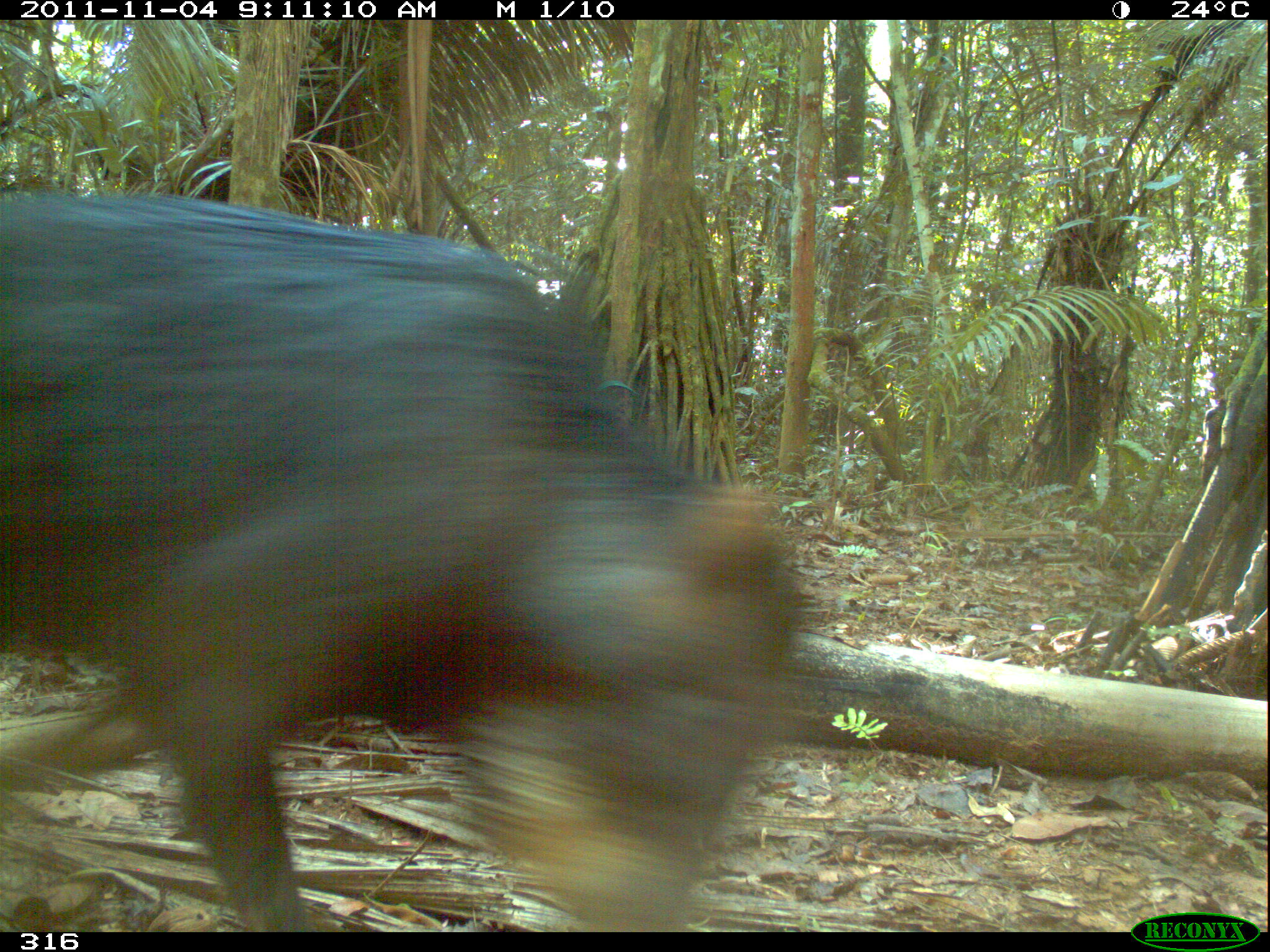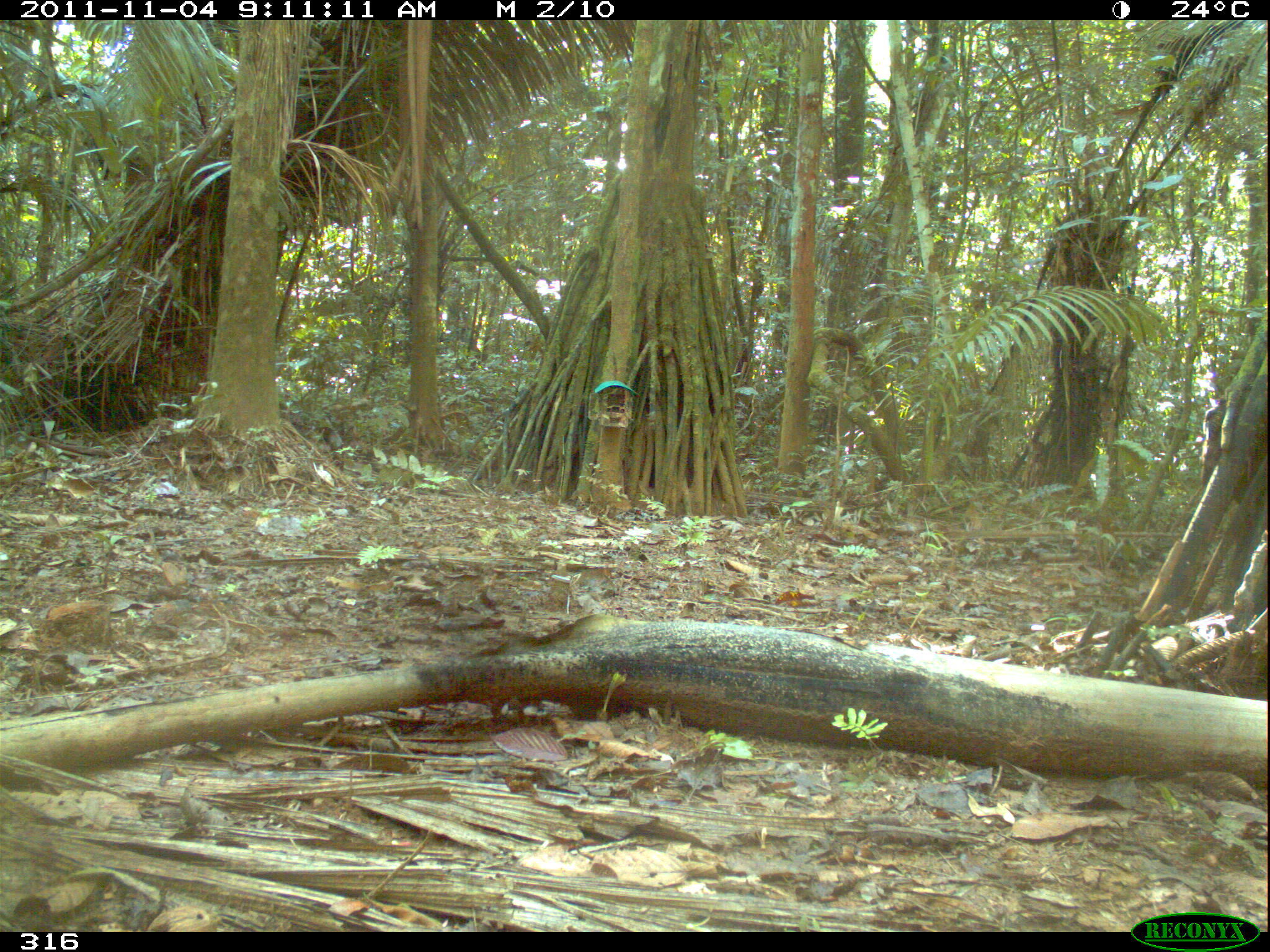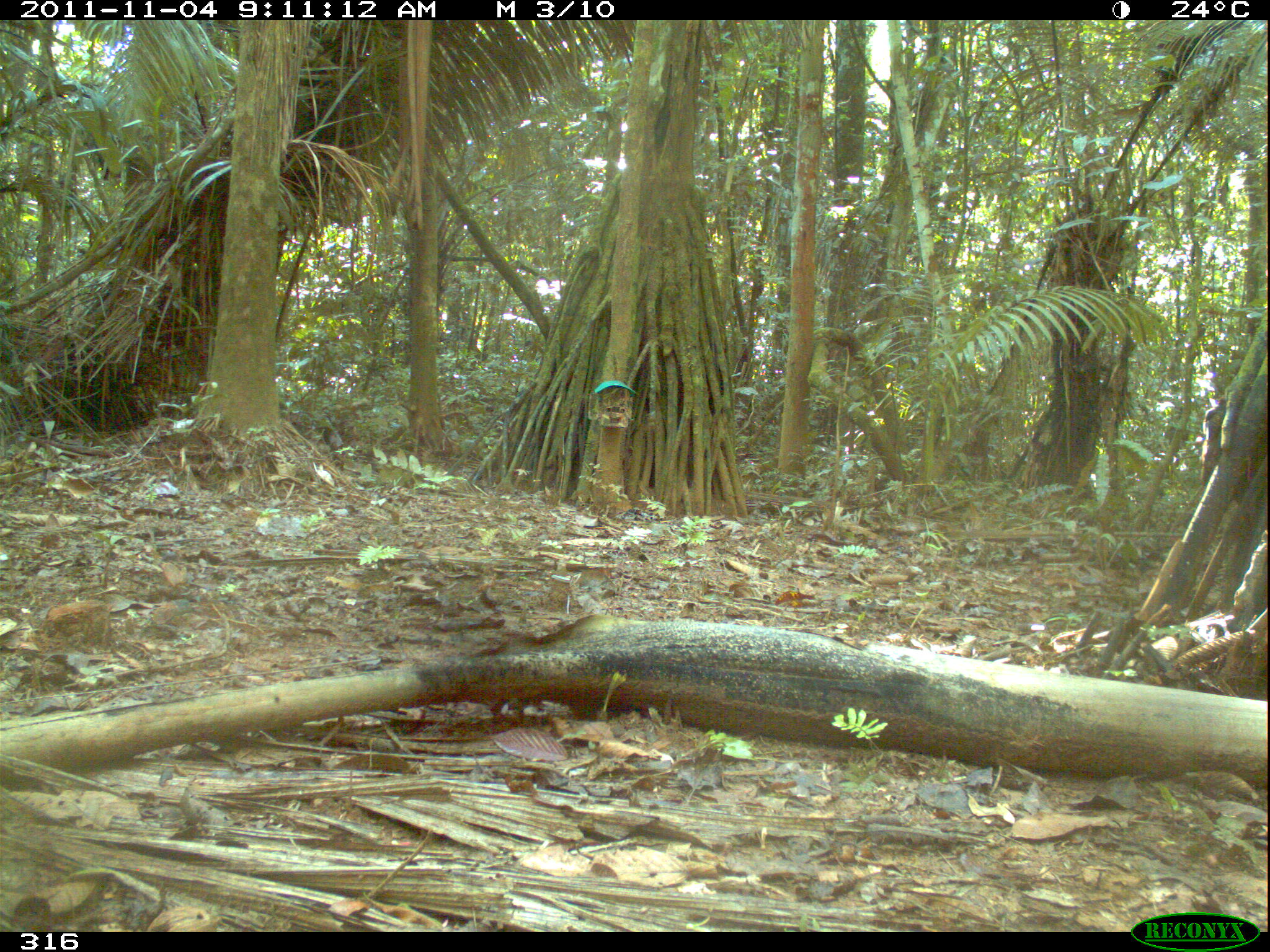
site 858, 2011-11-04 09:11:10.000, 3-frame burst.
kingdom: Animalia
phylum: Chordata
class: Mammalia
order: Artiodactyla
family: Tayassuidae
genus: Tayassu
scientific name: Tayassu pecari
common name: white-lipped peccary